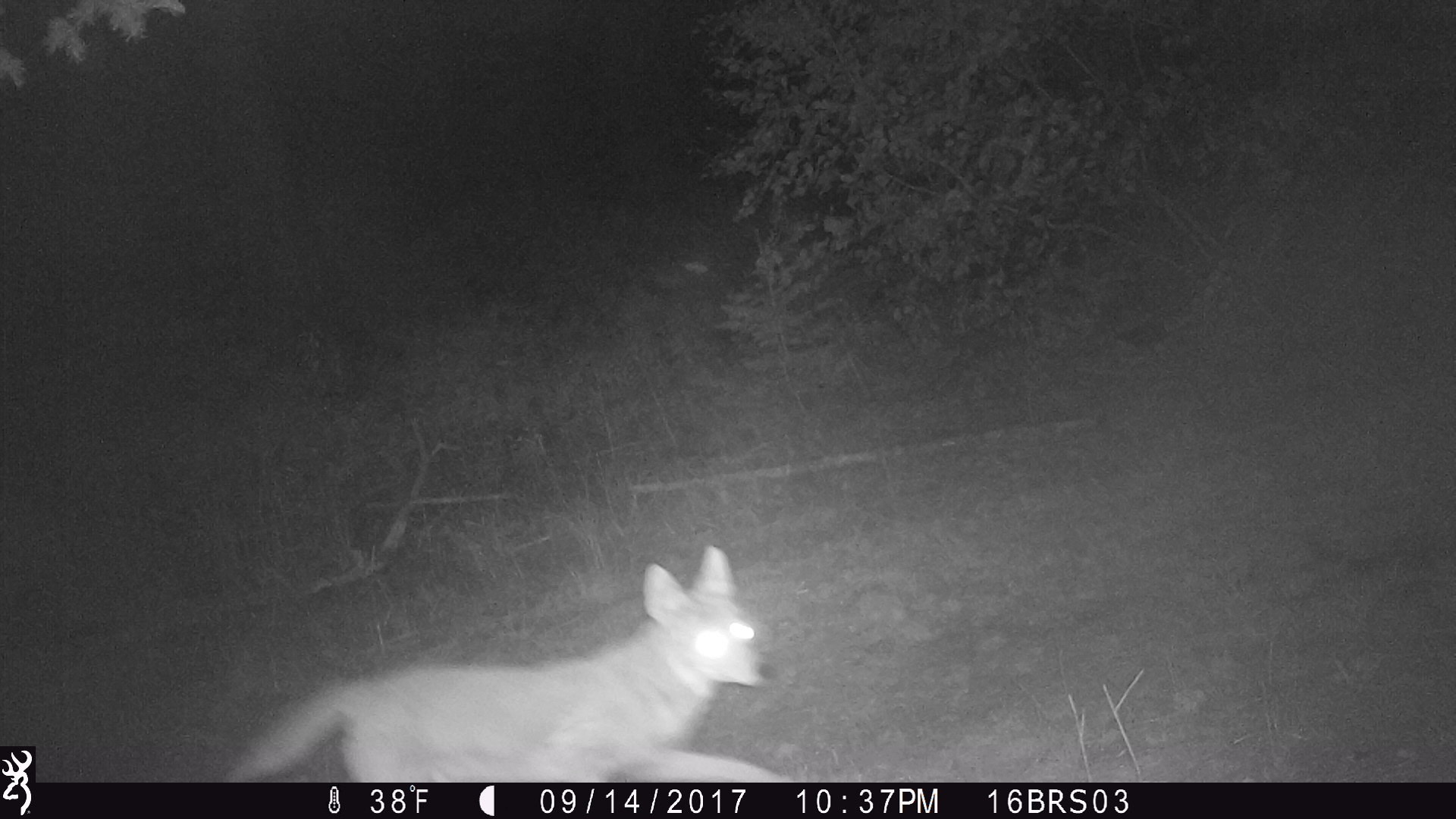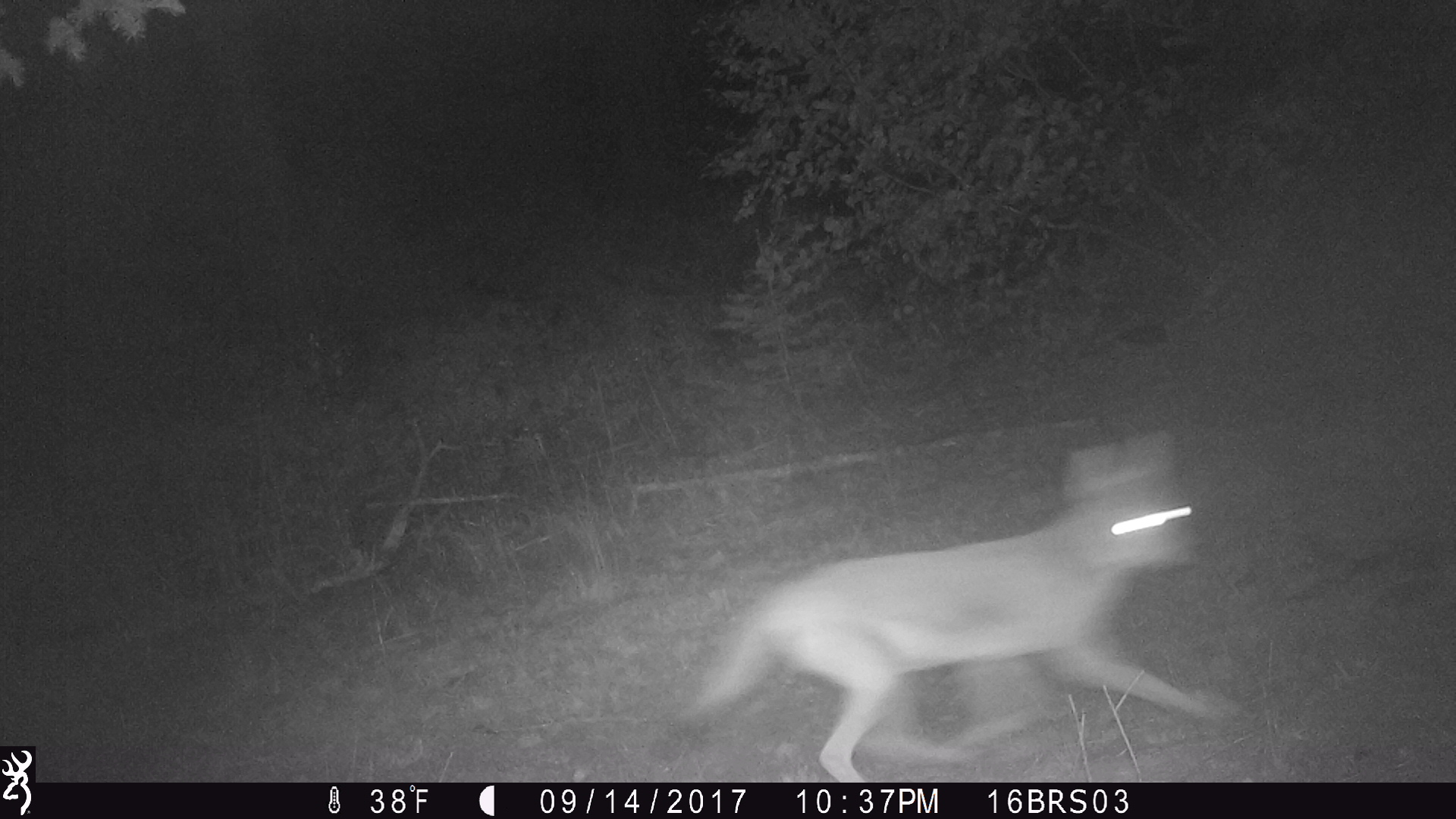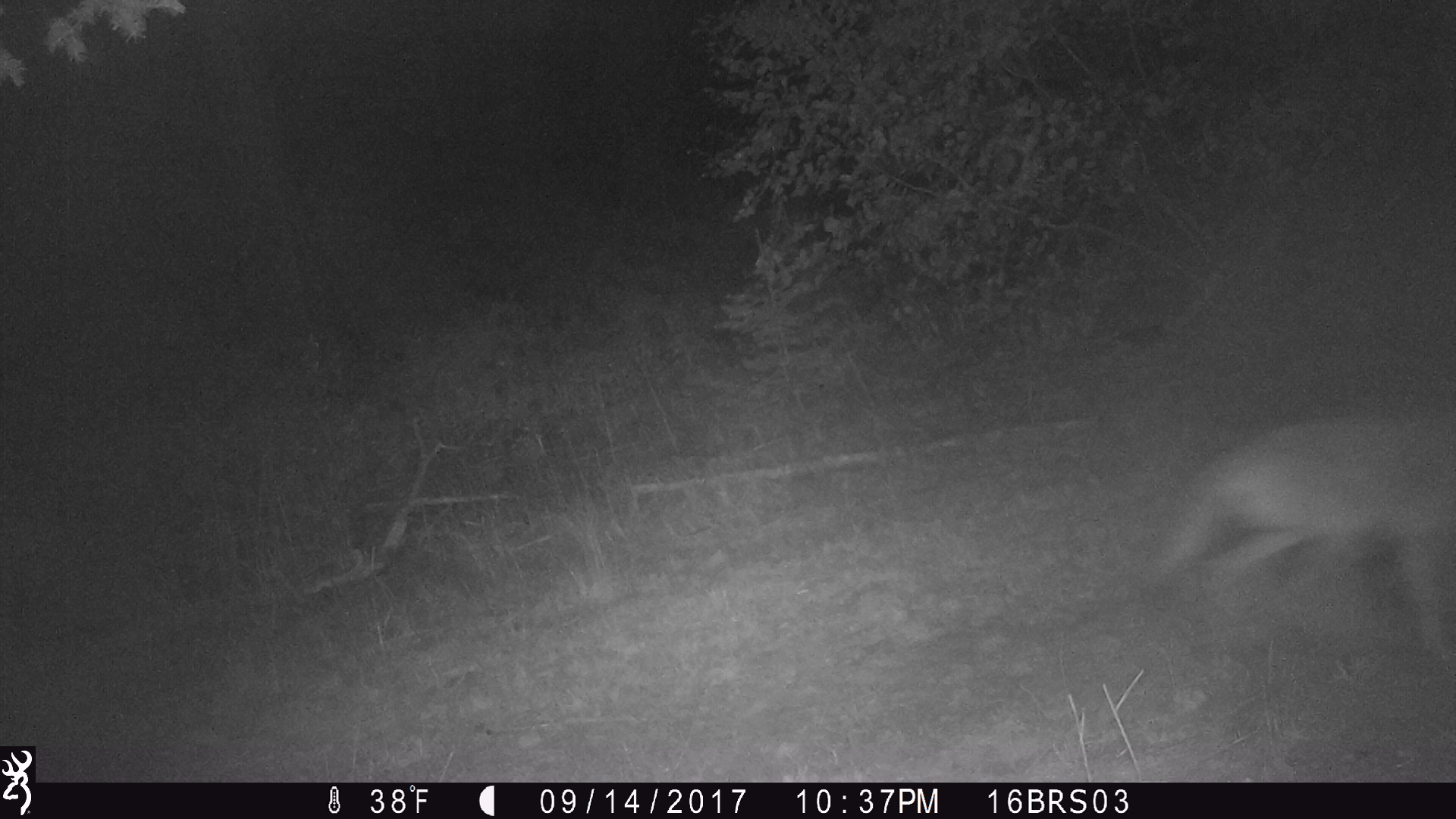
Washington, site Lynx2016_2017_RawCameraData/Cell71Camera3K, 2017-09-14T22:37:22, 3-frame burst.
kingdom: Animalia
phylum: Chordata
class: Mammalia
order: Carnivora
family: Canidae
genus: Canis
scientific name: Canis latrans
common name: coyote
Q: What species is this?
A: Canis latrans (coyote).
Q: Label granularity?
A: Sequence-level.